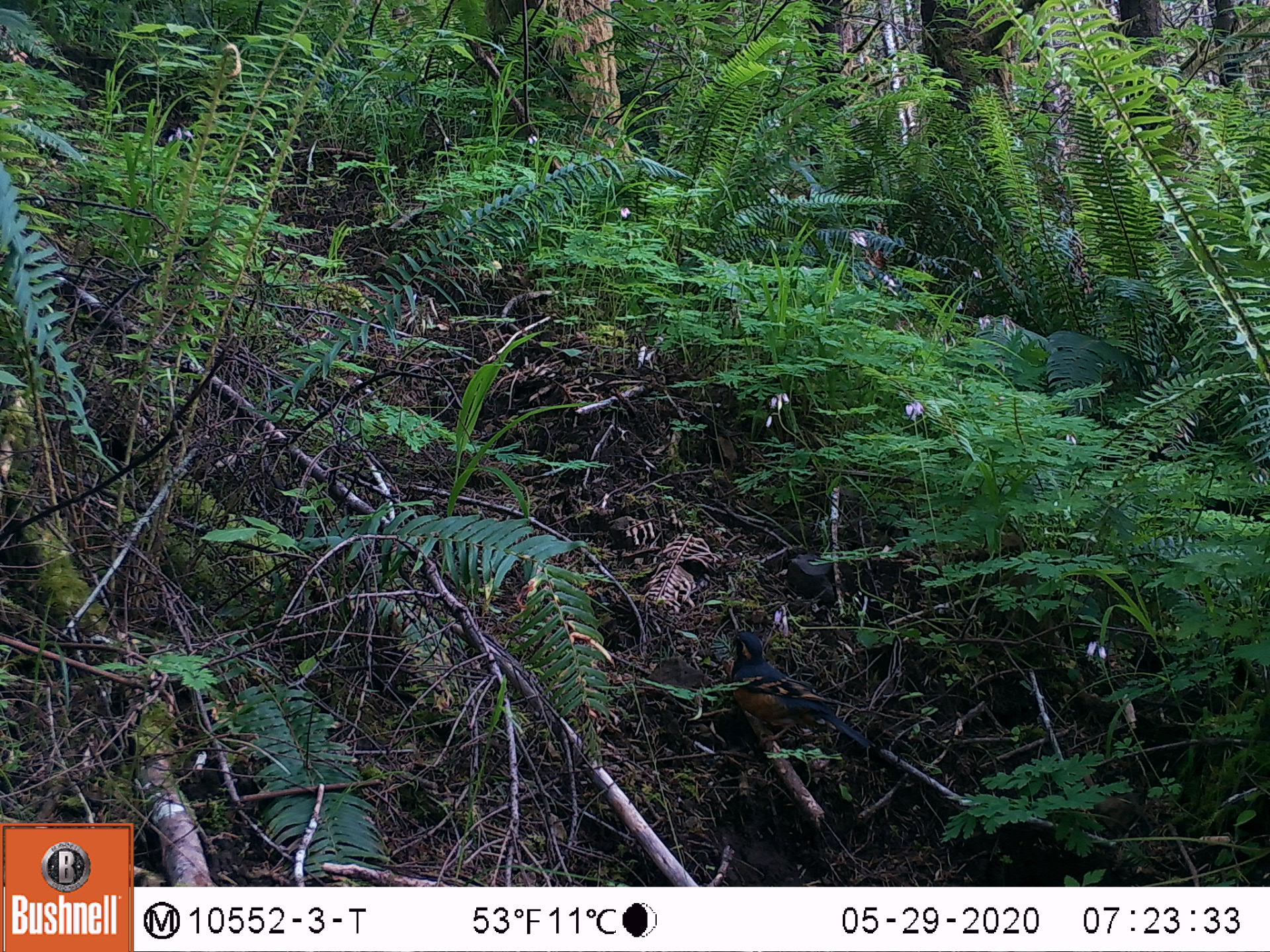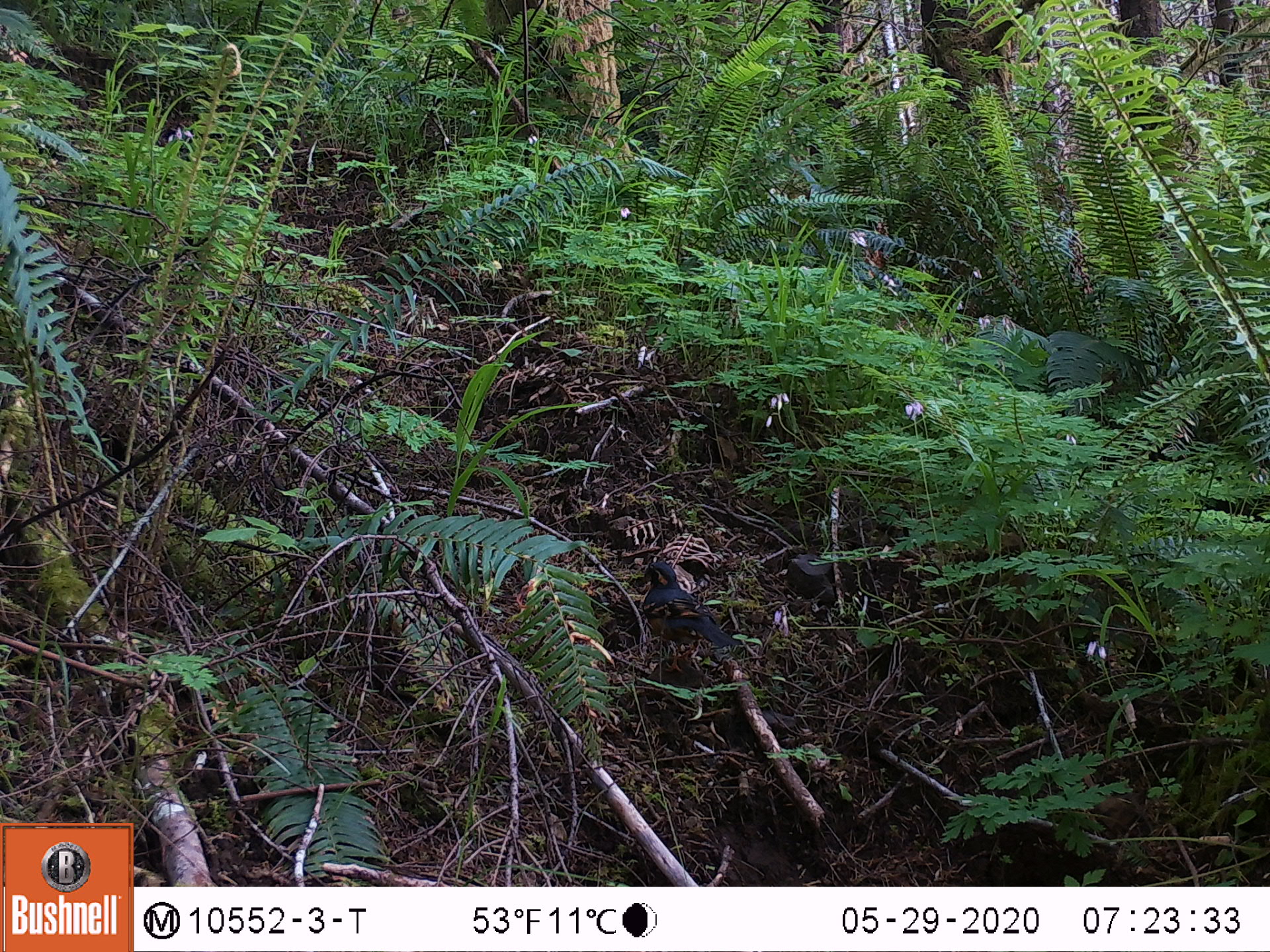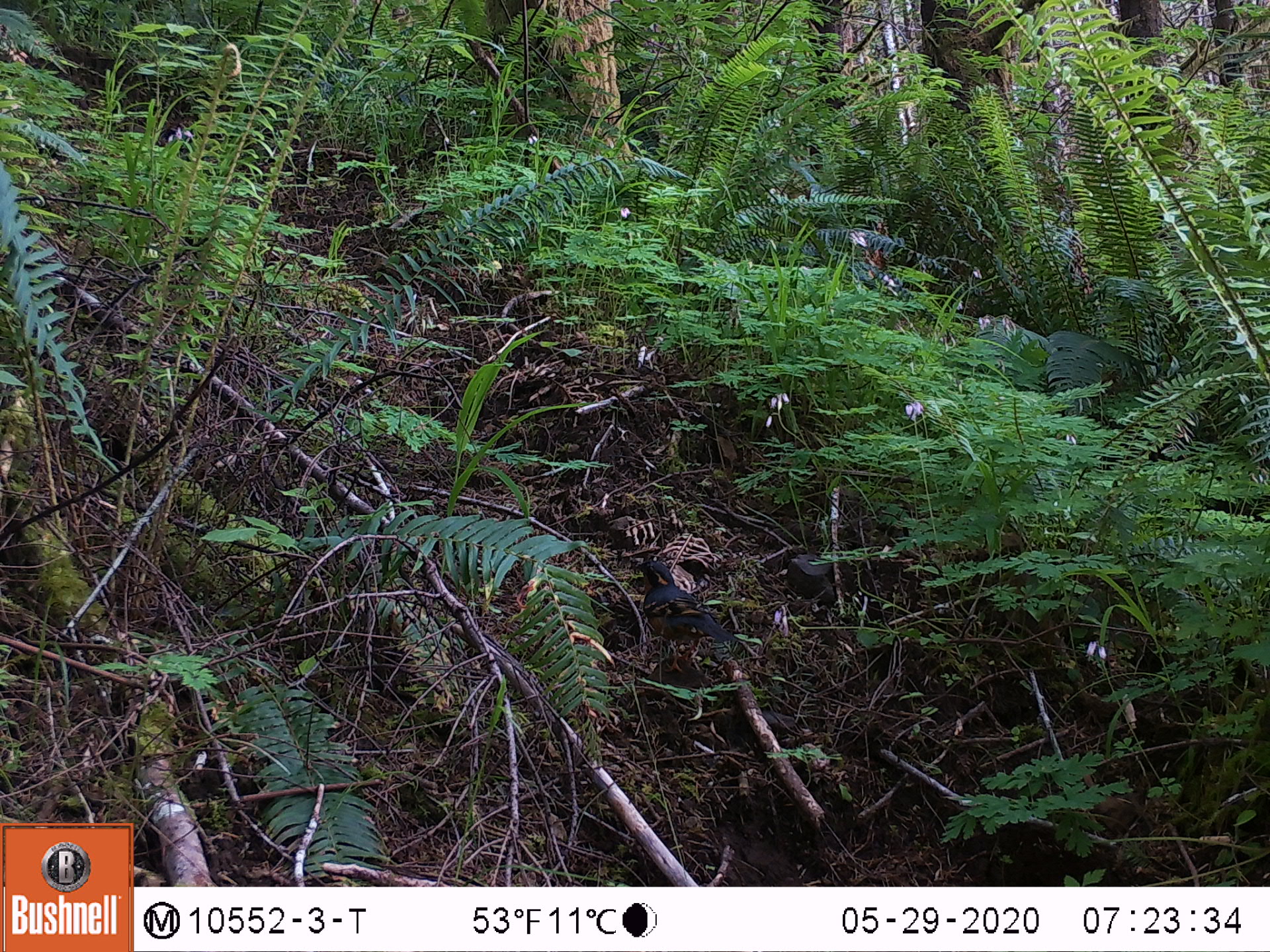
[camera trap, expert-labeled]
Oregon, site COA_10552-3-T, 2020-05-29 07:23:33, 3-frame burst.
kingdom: Animalia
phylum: Chordata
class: Aves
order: Passeriformes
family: Turdidae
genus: Ixoreus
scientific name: Ixoreus naevius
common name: varied thrush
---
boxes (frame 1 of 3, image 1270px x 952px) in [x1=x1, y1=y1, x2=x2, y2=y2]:
varied thrush: [x1=722, y1=629, x2=864, y2=746]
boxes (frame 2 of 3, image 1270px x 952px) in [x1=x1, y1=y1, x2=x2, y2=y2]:
varied thrush: [x1=632, y1=557, x2=716, y2=664]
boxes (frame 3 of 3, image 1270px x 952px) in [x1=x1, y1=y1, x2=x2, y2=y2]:
varied thrush: [x1=631, y1=551, x2=729, y2=676]